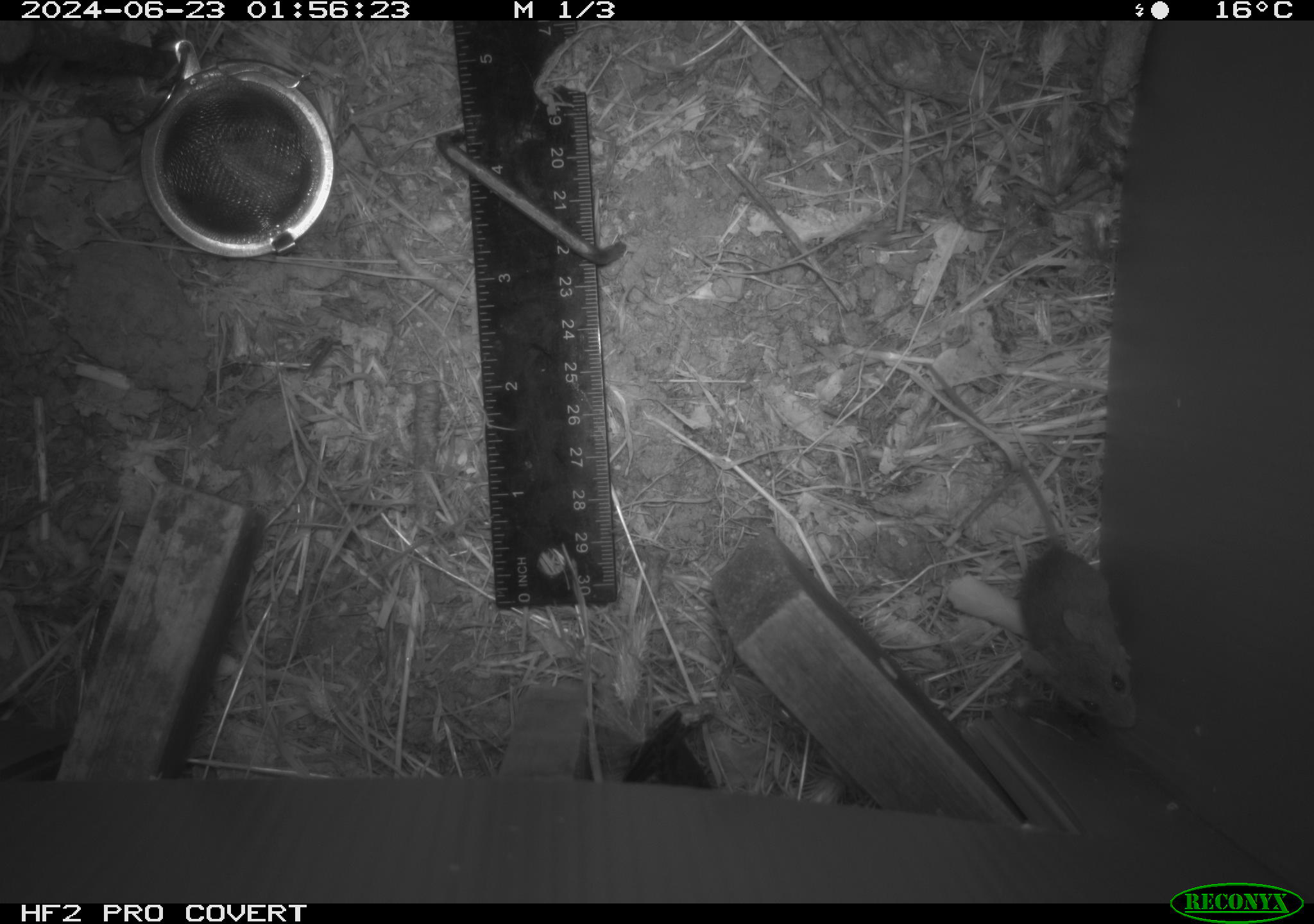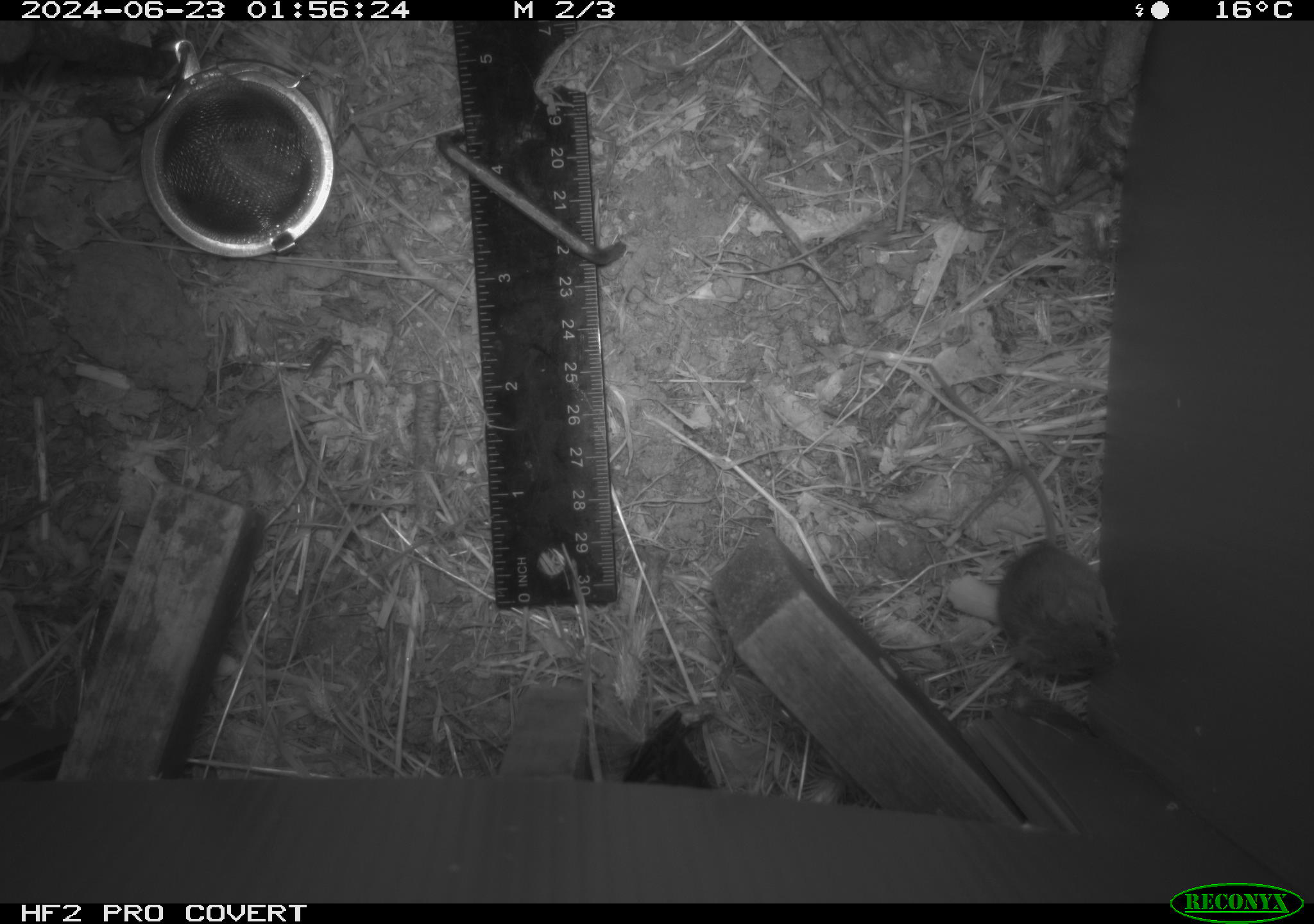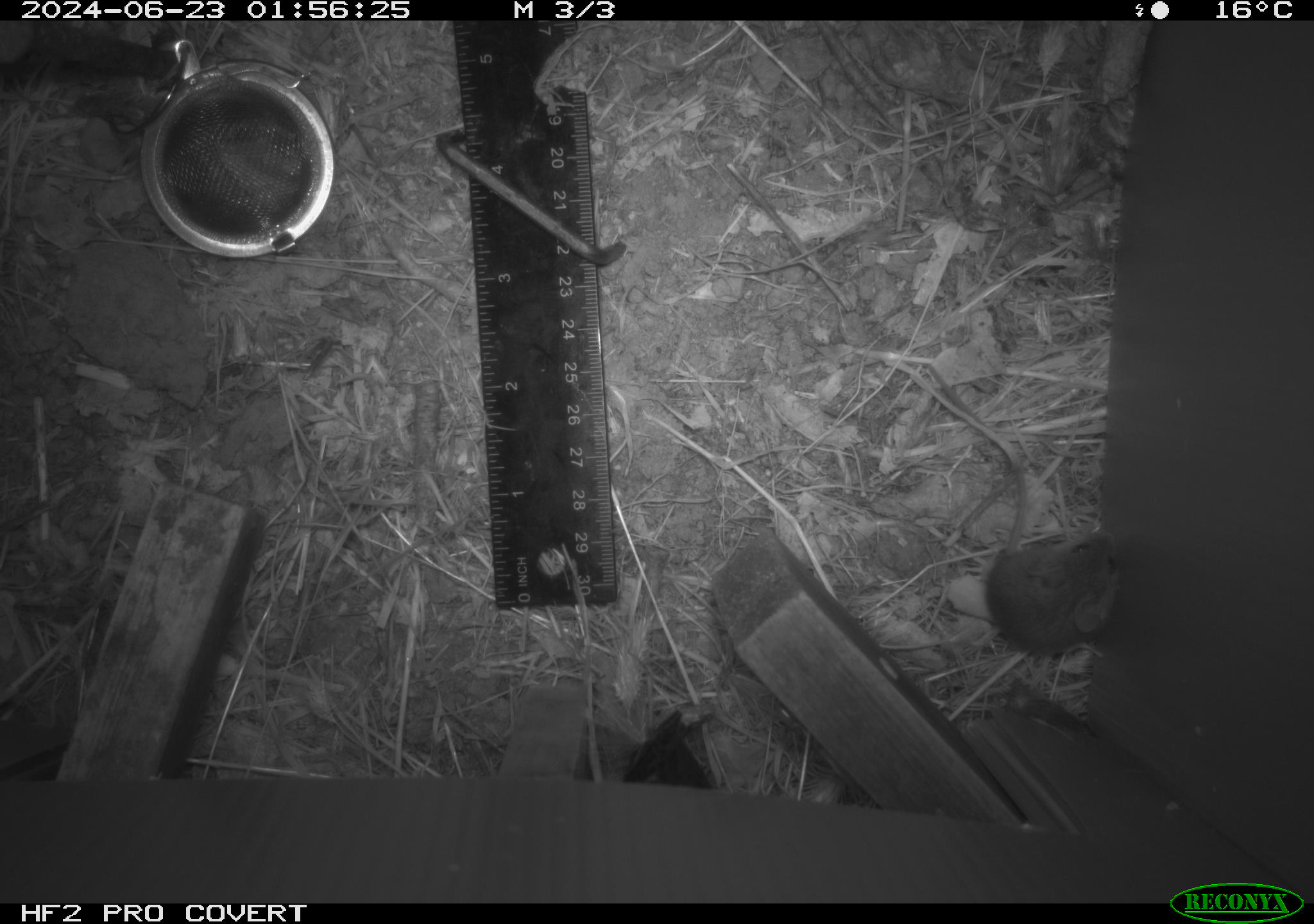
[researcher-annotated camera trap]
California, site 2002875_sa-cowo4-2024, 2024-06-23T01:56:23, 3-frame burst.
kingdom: Animalia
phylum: Chordata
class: Mammalia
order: Rodentia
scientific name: Rodentia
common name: mouse species